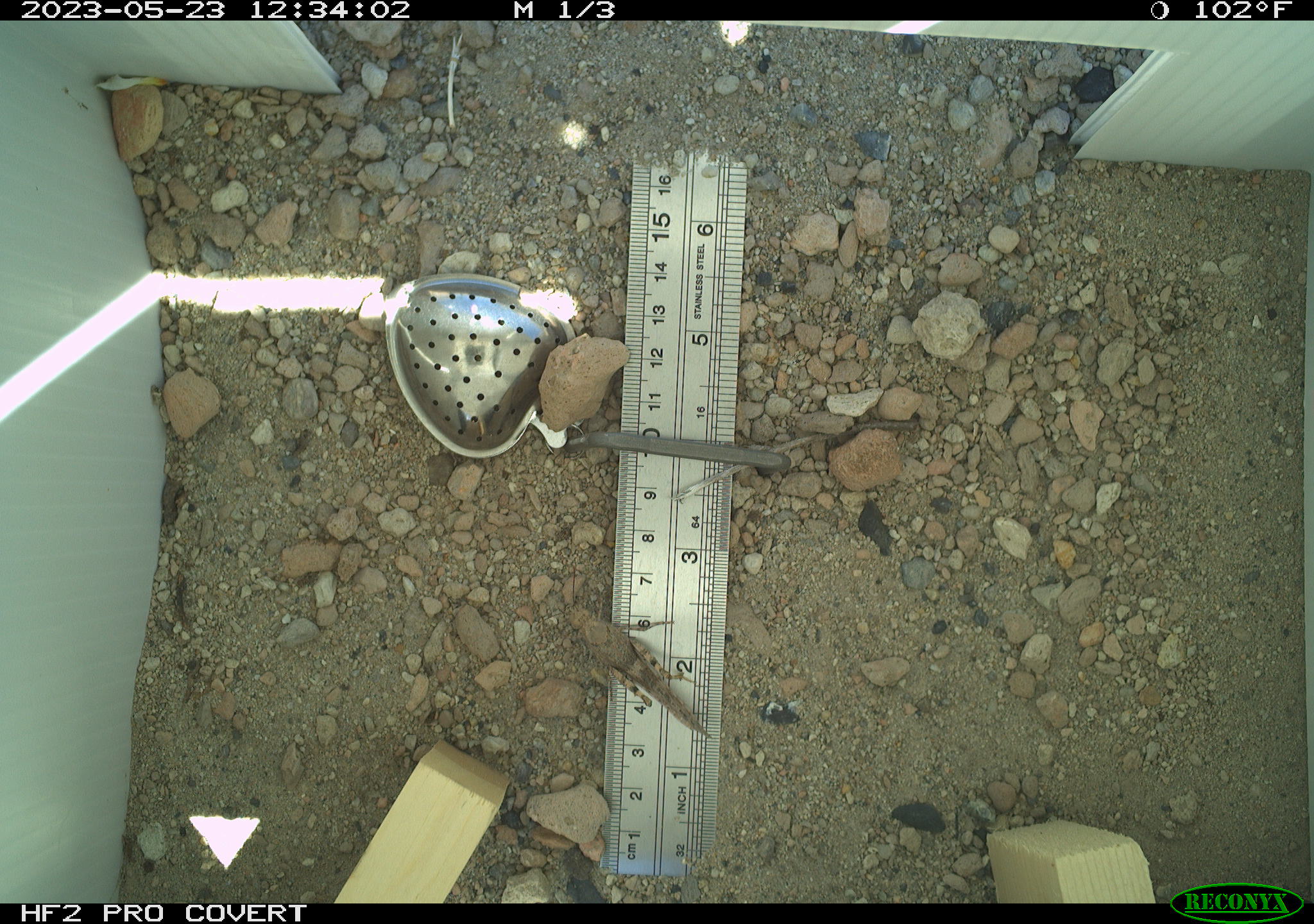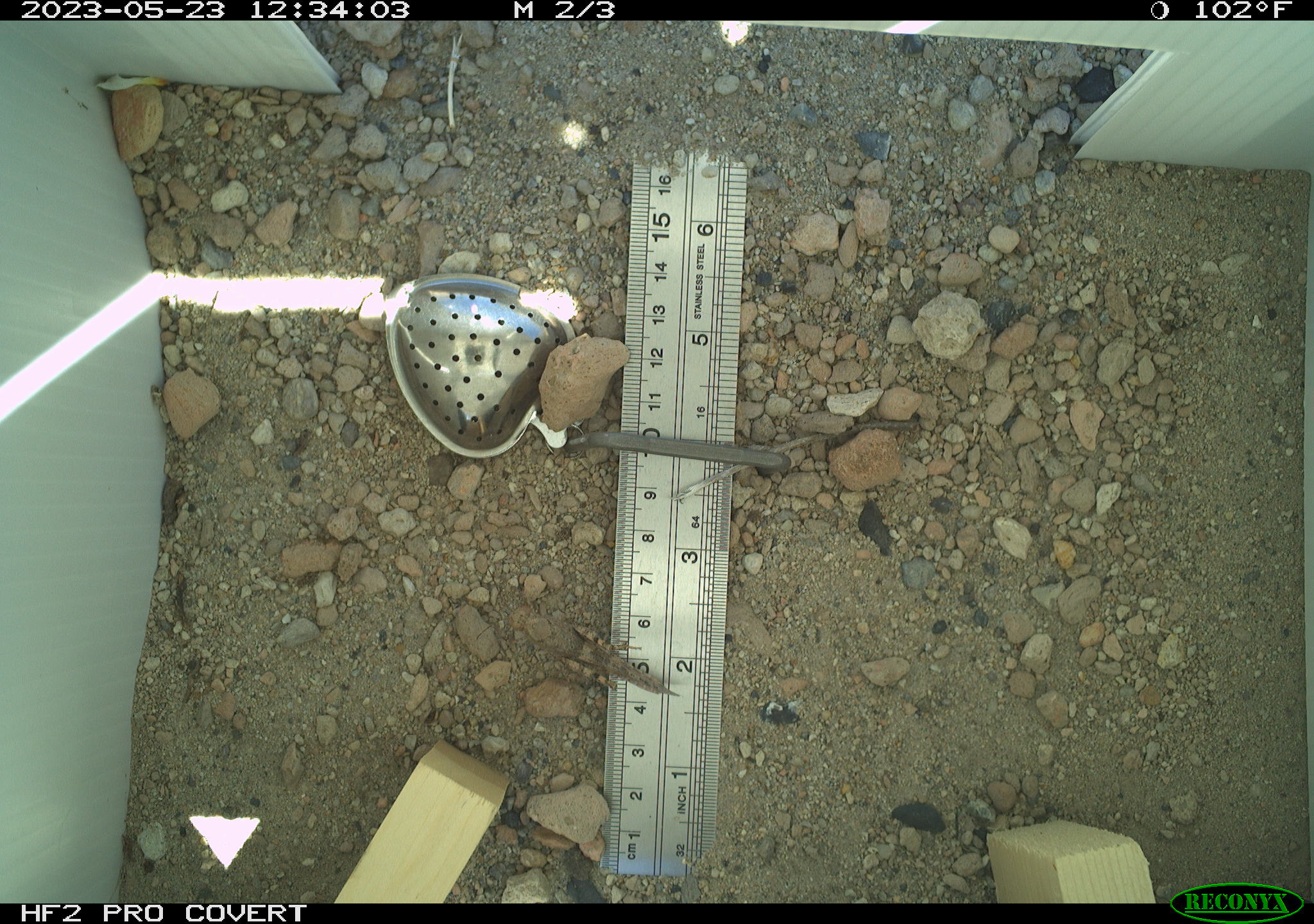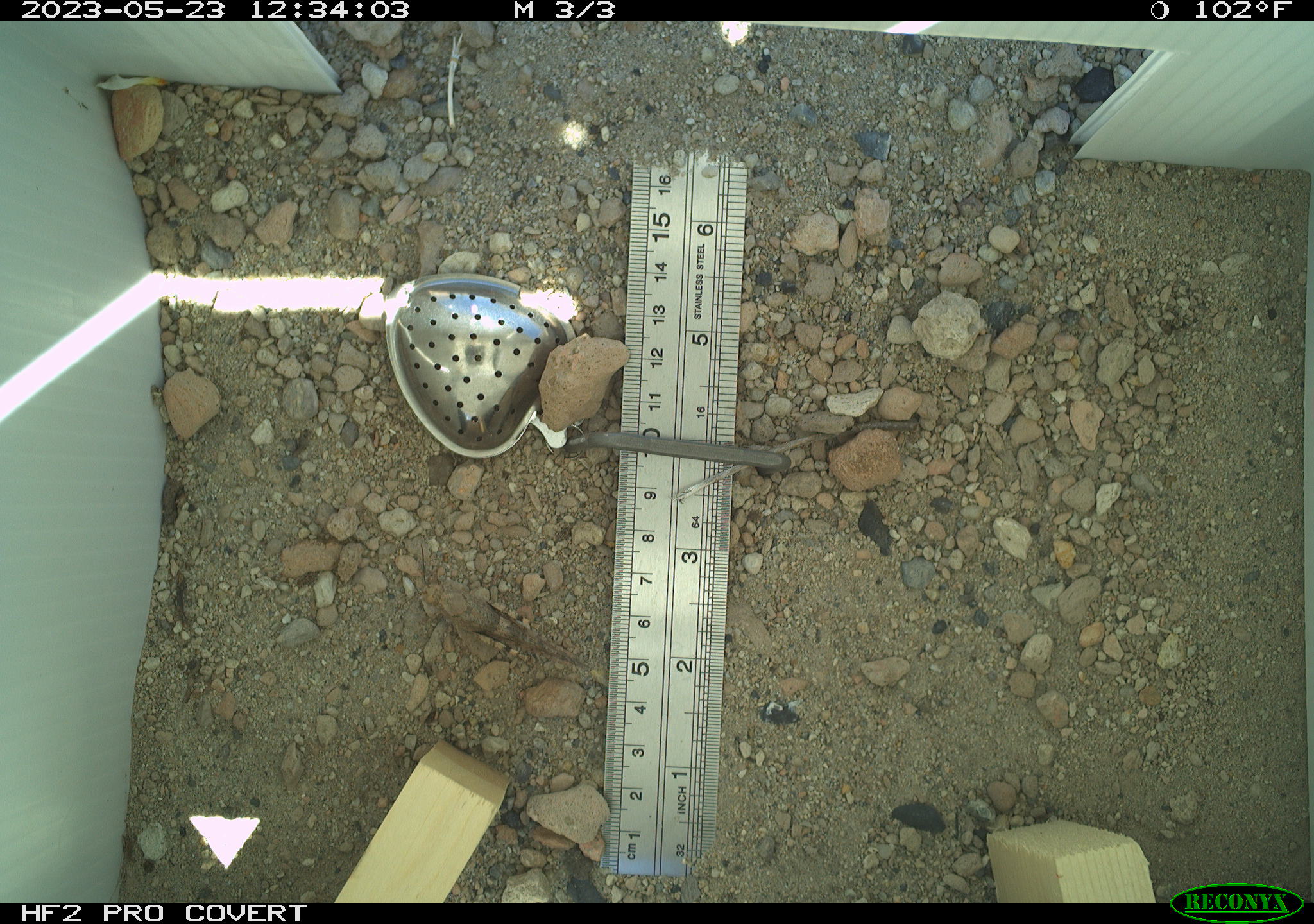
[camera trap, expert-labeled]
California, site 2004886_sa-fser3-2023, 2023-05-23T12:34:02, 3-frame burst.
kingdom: Animalia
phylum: Arthropoda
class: Insecta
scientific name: Insecta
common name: insect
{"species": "insect (Insecta)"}